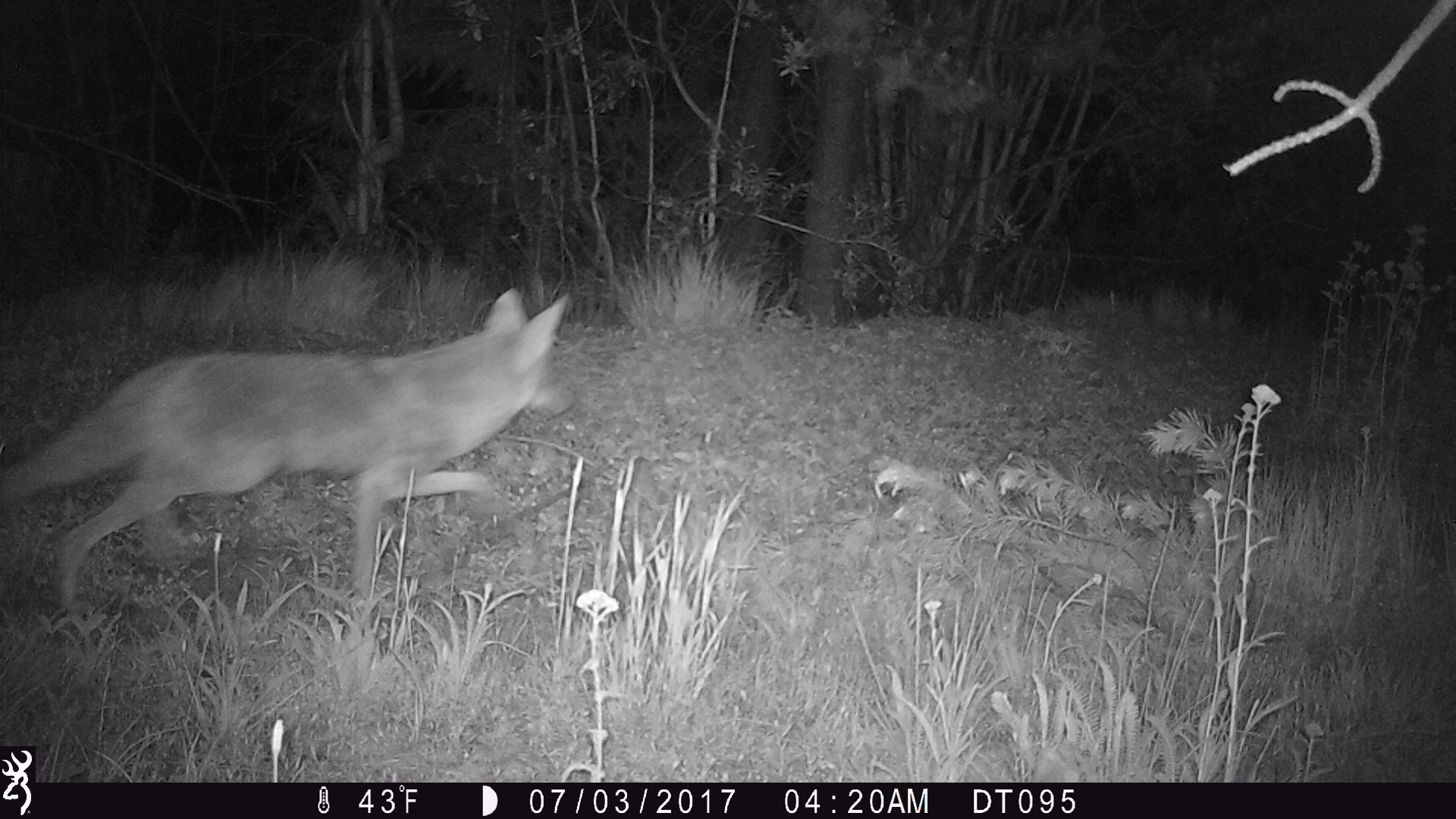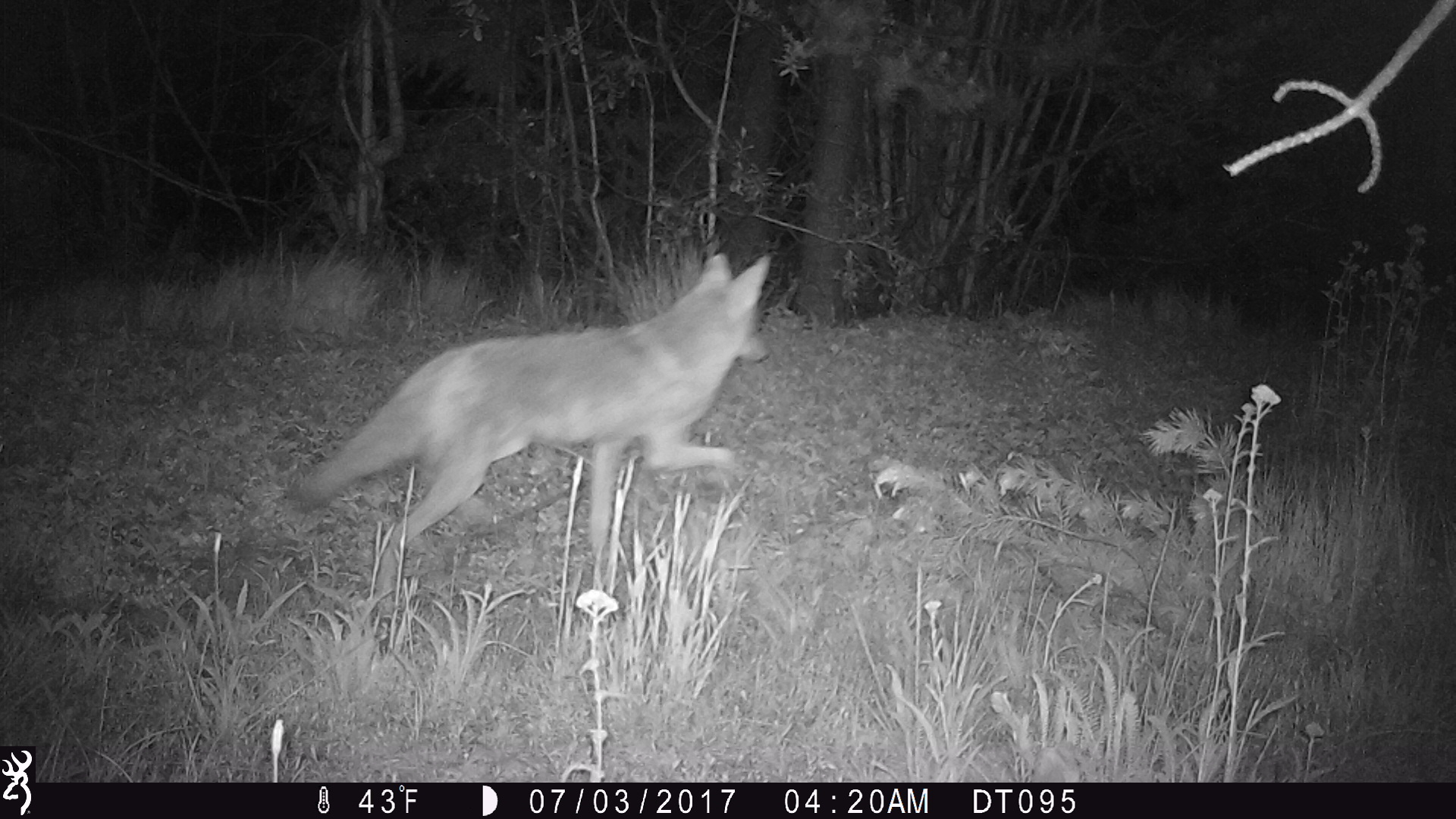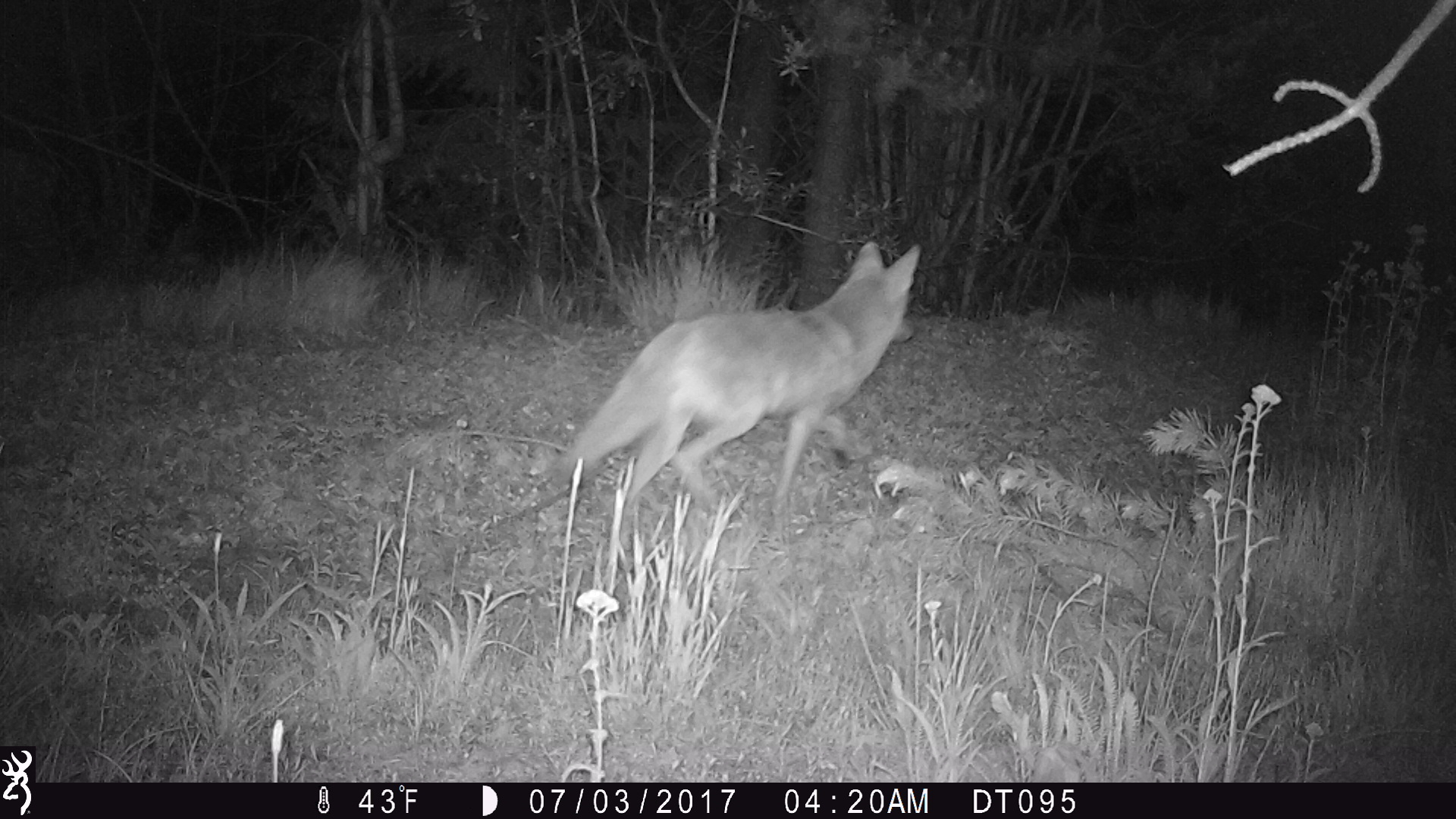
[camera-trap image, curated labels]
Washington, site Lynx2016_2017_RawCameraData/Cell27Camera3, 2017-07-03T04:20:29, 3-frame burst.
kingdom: Animalia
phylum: Chordata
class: Mammalia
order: Carnivora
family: Canidae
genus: Canis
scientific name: Canis latrans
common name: coyote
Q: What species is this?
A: Canis latrans (coyote).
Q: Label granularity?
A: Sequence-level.